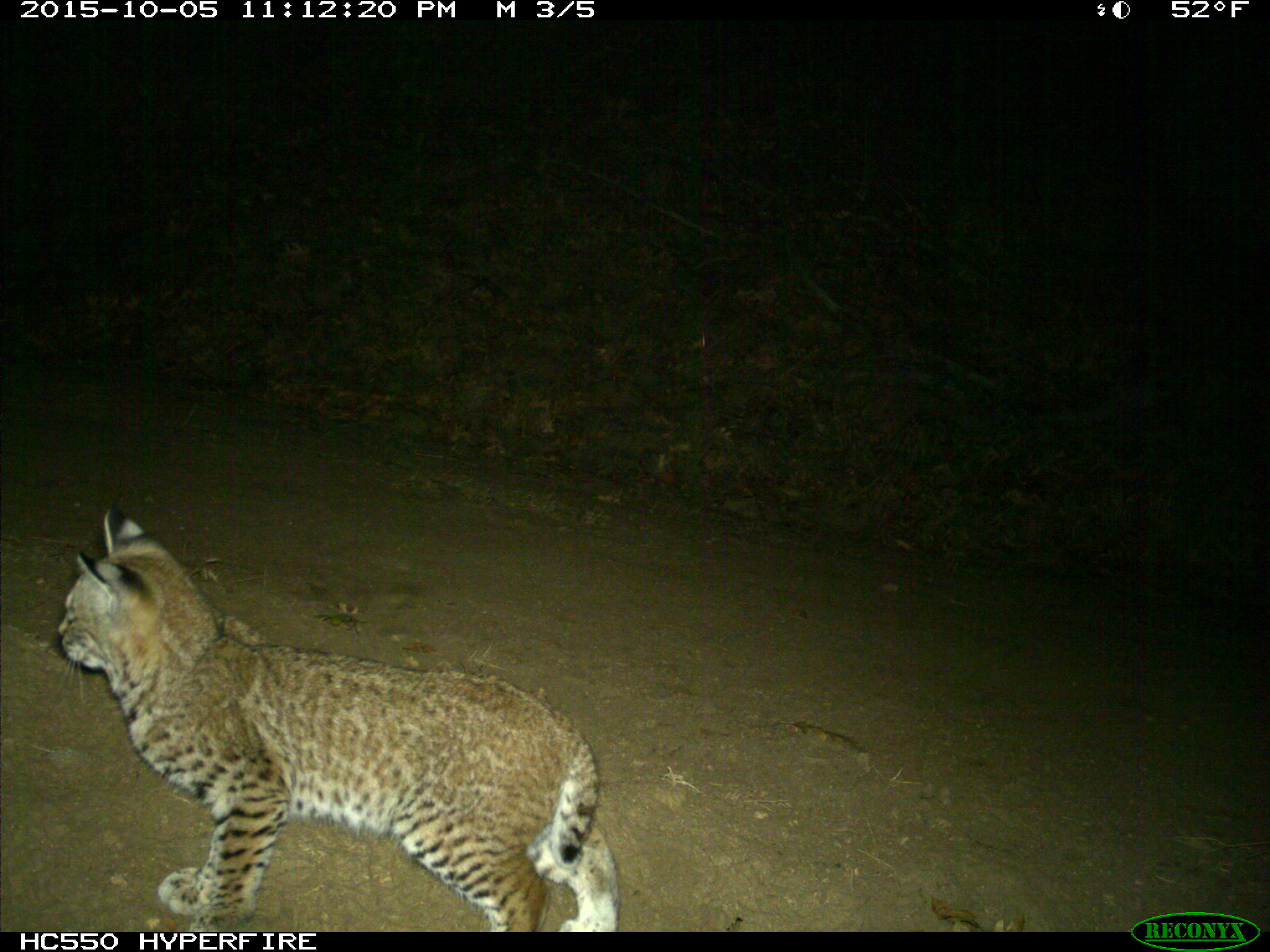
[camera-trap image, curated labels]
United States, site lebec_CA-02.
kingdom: Animalia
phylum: Chordata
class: Mammalia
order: Carnivora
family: Felidae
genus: Lynx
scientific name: Lynx rufus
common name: bobcat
Lynx rufus (bobcat).